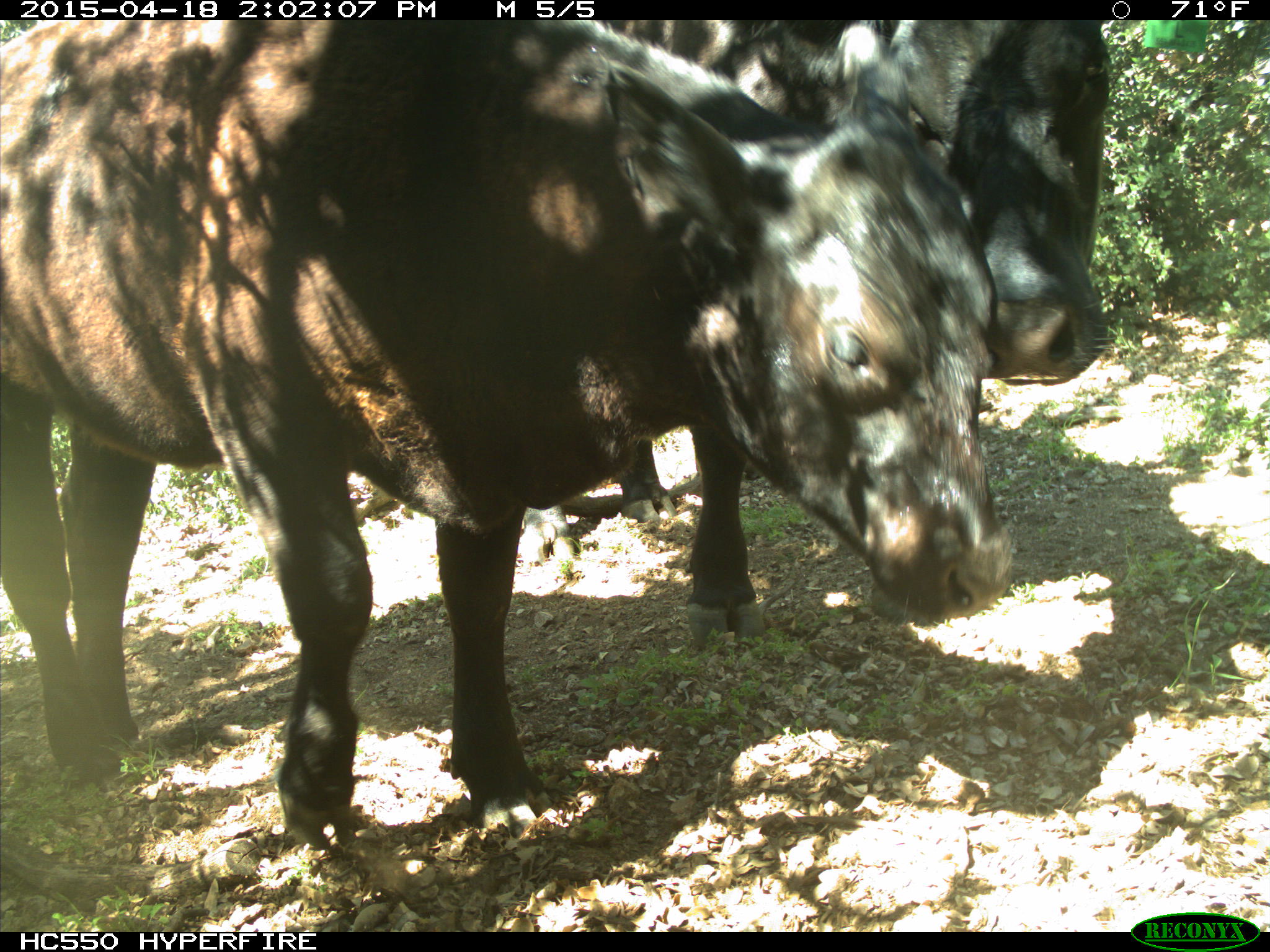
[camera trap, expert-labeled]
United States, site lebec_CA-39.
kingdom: Animalia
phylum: Chordata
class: Mammalia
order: Artiodactyla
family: Bovidae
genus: Bos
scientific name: Bos taurus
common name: domestic cow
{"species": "Bos taurus (domestic cow)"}